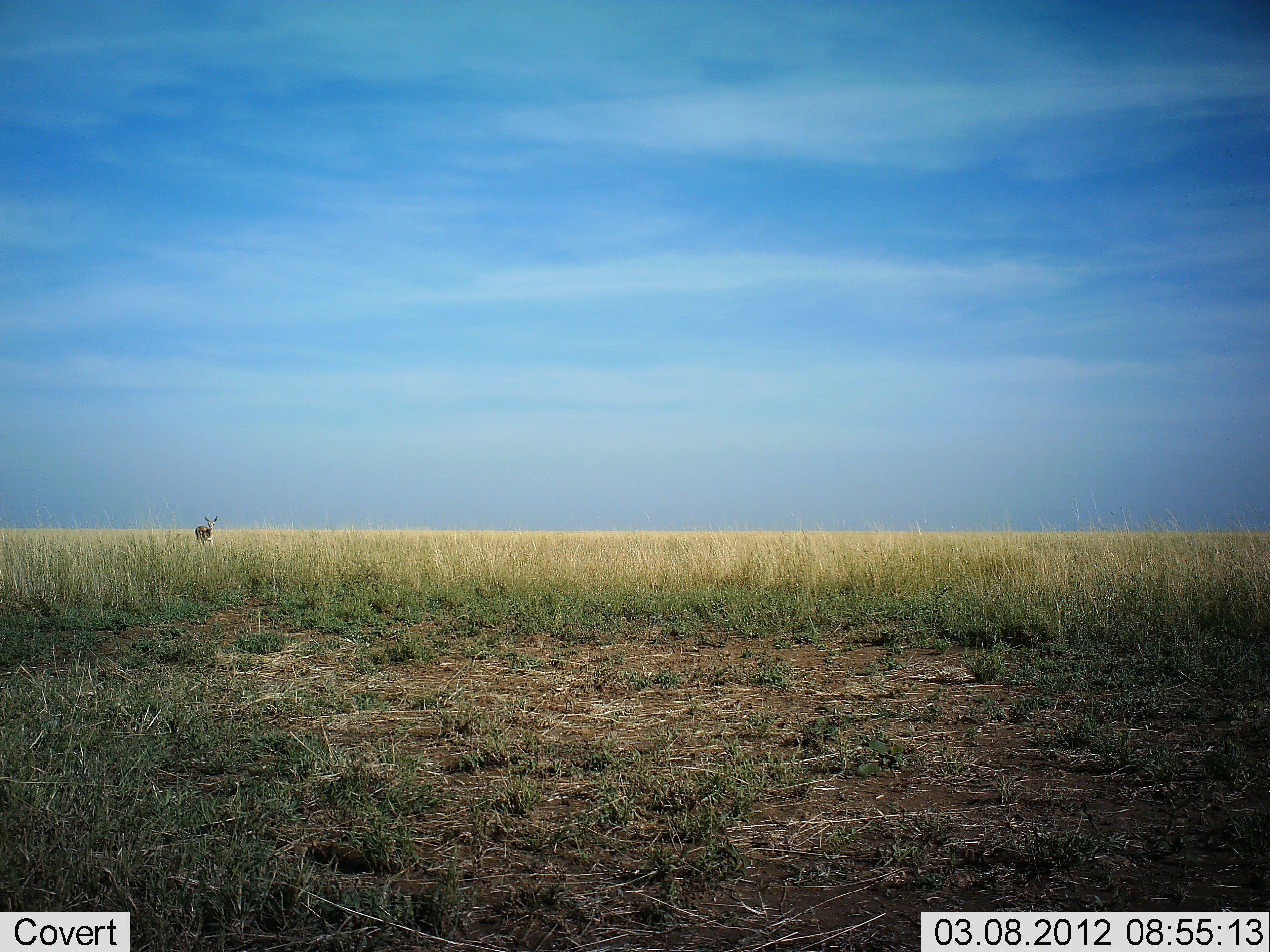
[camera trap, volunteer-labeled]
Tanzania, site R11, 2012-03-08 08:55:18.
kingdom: Animalia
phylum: Chordata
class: Mammalia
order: Perissodactyla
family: Equidae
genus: Equus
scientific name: Equus quagga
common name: plains zebra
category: zebra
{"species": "zebra (plains zebra) (Equus quagga)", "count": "1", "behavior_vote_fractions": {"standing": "100%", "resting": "0%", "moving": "0%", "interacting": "0%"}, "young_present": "0%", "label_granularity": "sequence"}